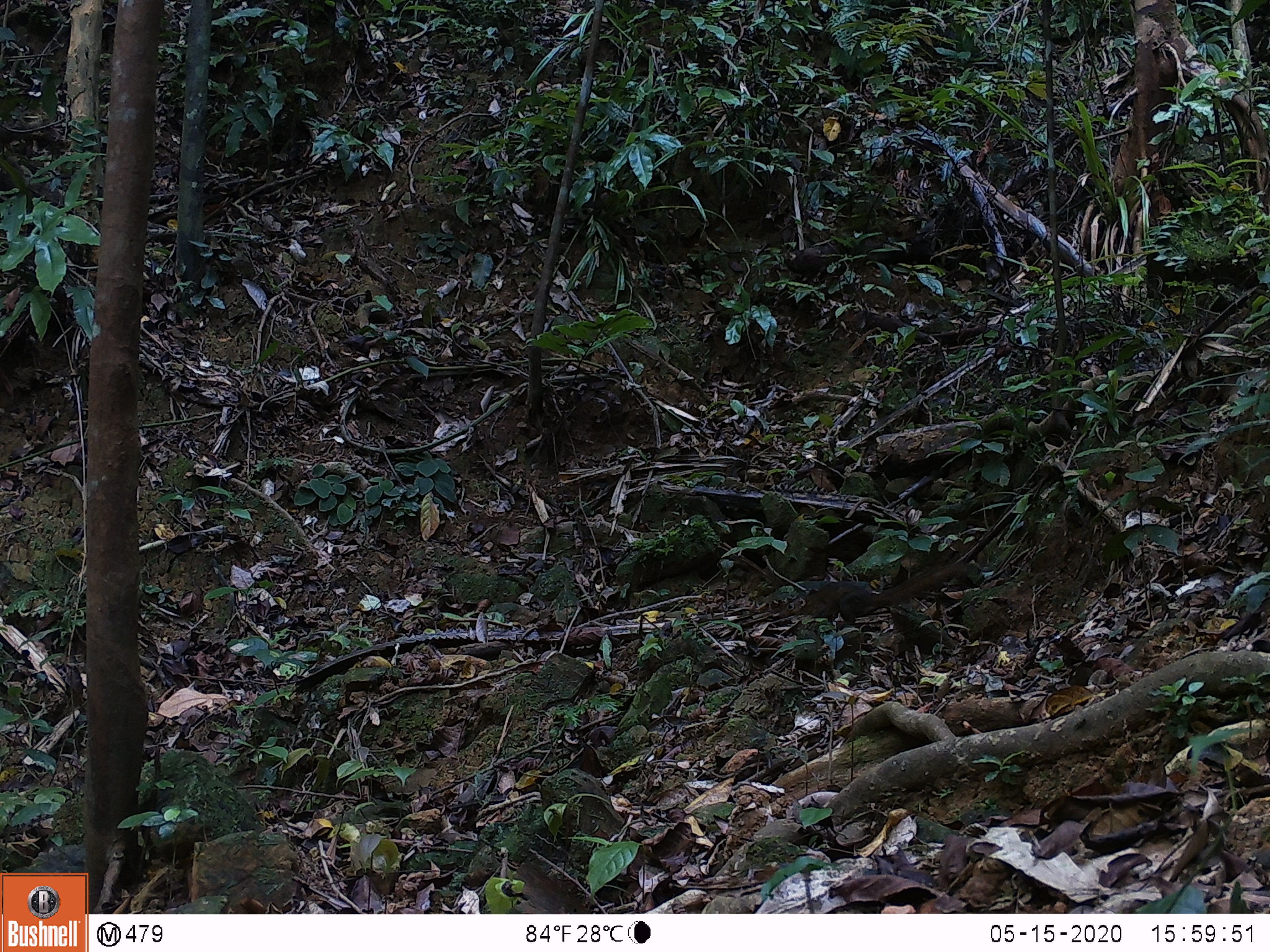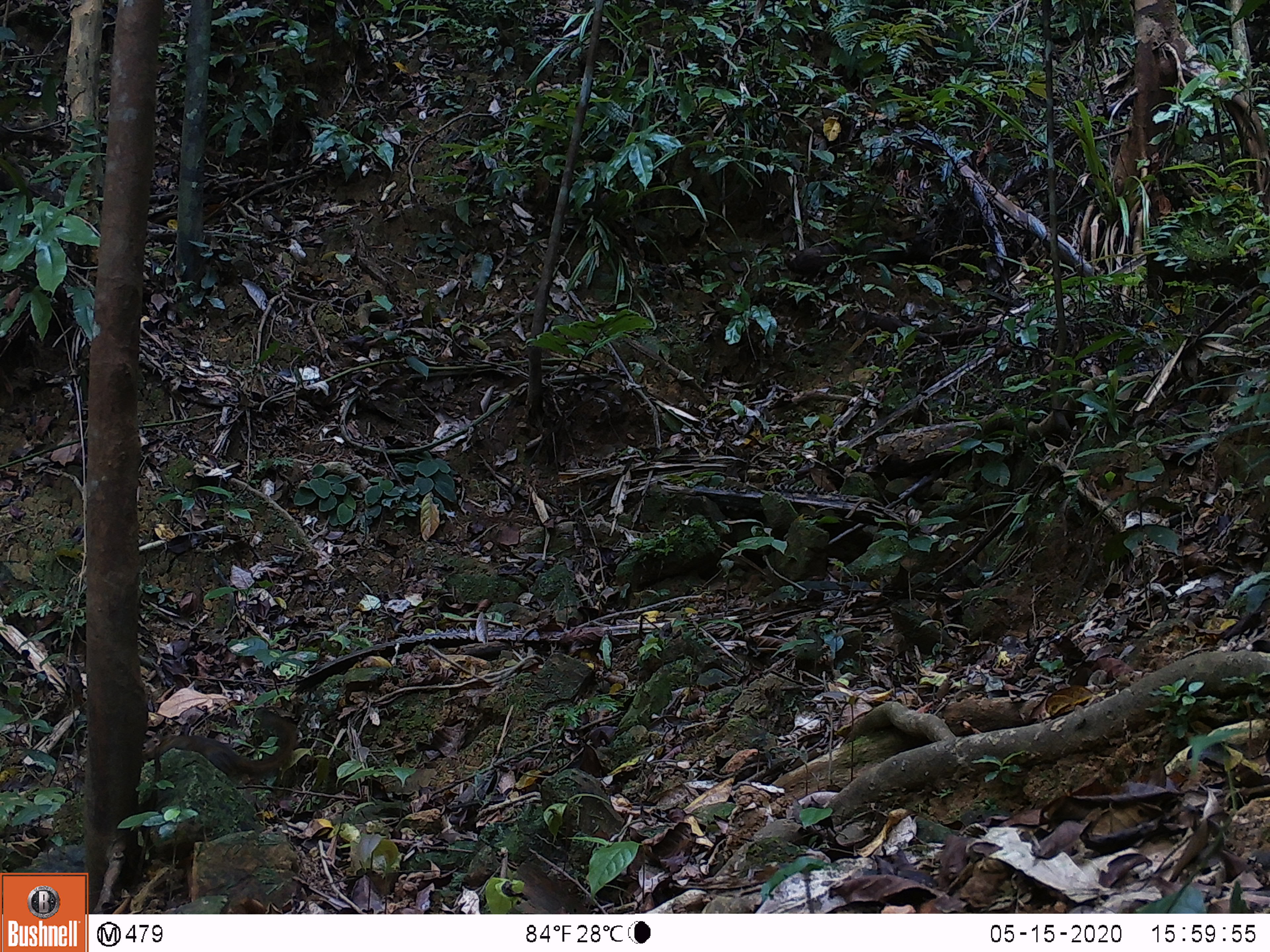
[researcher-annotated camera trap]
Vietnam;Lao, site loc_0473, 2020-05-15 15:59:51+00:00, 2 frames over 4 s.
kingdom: Animalia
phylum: Chordata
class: Mammalia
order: Scandentia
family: Tupaiidae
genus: Tupaia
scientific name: Tupaia belangeri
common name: northern treeshrew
Northern treeshrew (Tupaia belangeri). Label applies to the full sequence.